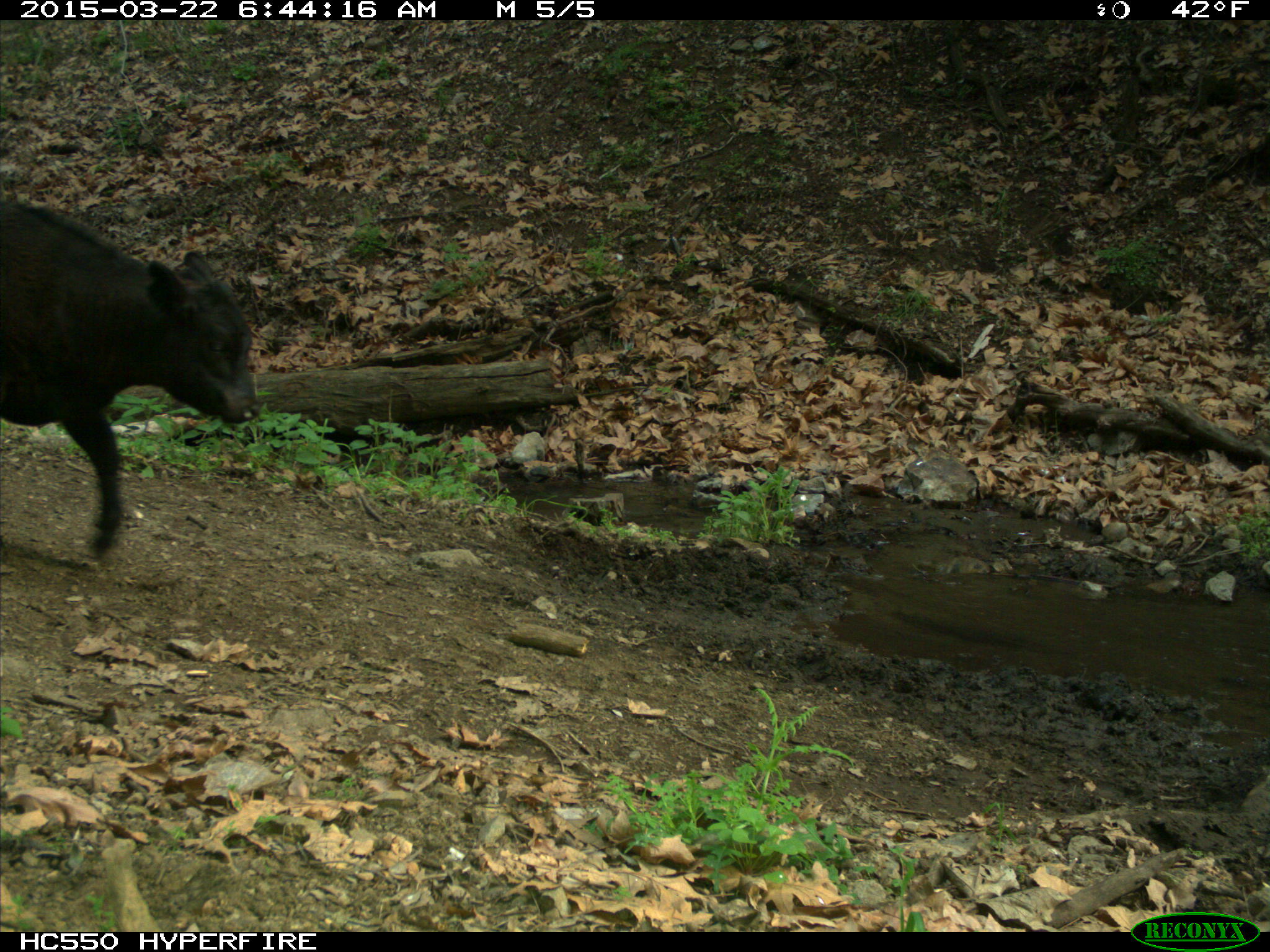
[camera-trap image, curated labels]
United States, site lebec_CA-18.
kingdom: Animalia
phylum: Chordata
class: Mammalia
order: Artiodactyla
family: Bovidae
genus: Bos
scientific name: Bos taurus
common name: domestic cow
Bos taurus (domestic cow).